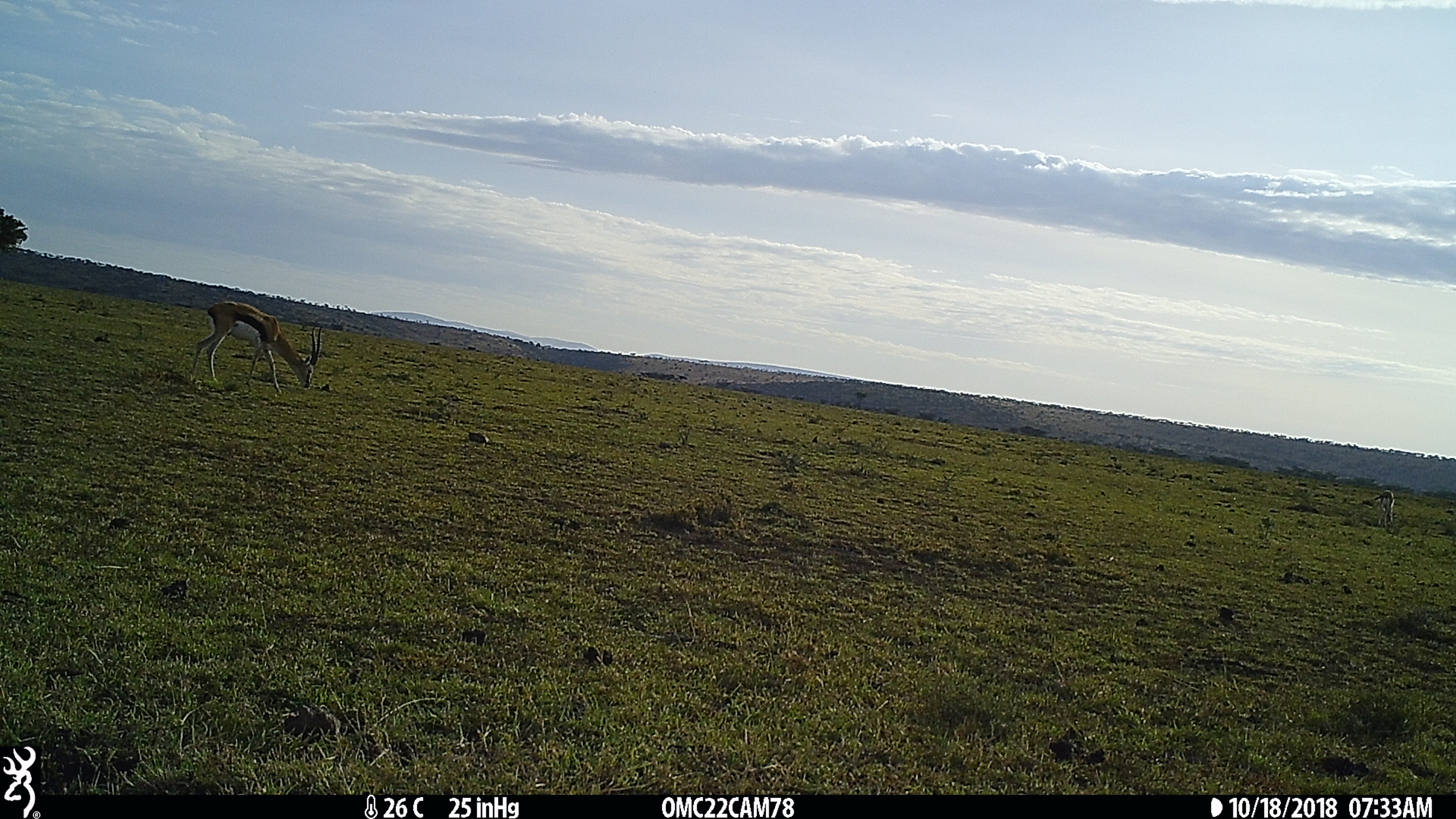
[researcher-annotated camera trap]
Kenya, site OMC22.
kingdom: Animalia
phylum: Chordata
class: Mammalia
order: Artiodactyla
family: Bovidae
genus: Eudorcas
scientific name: Eudorcas thomsonii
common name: thomon's gazelle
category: gazelle thomsons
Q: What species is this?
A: Gazelle thomsons (thomon's gazelle) (Eudorcas thomsonii).